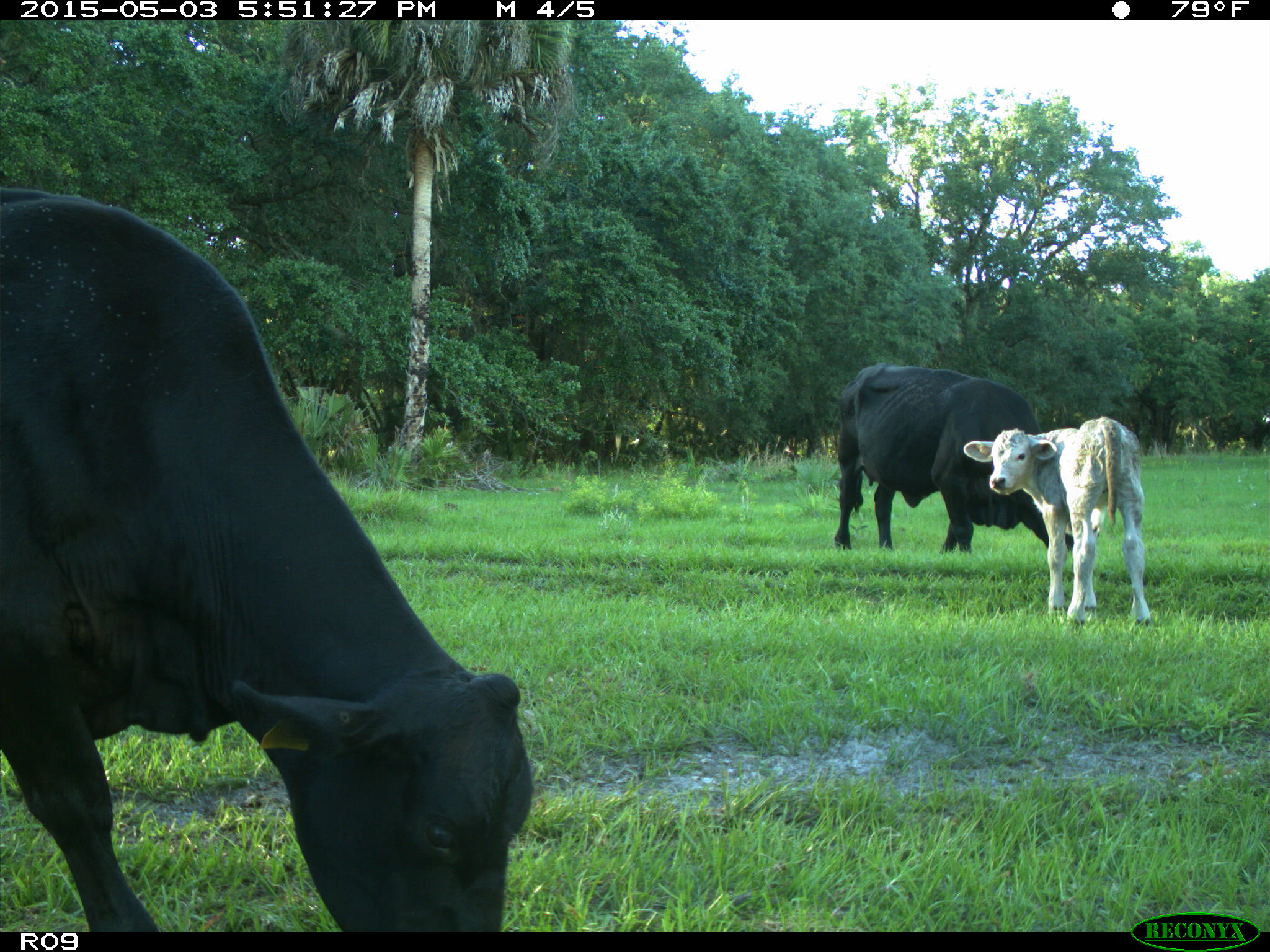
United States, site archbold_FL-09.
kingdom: Animalia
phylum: Chordata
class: Mammalia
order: Artiodactyla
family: Bovidae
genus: Bos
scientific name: Bos taurus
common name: domestic cow